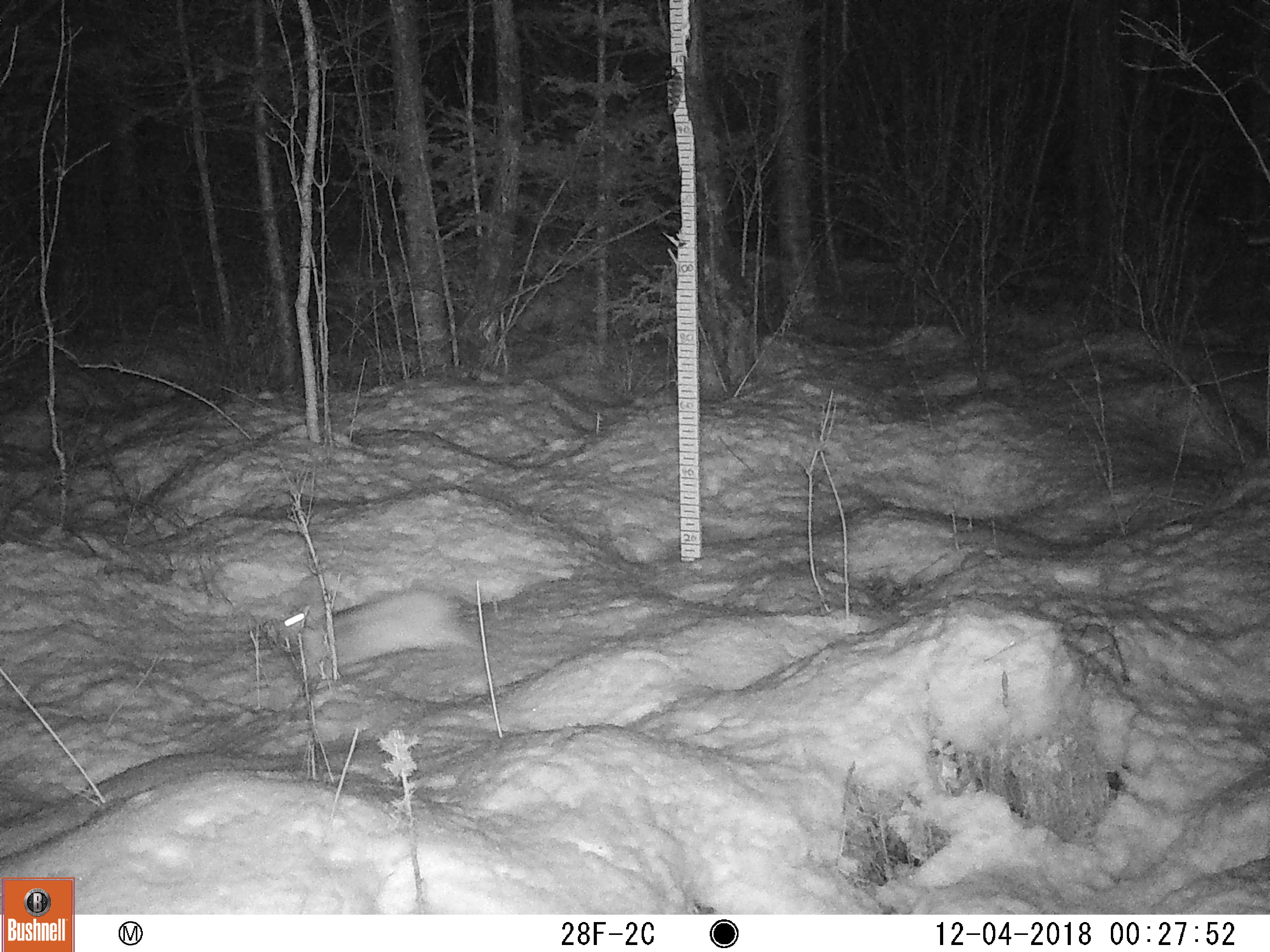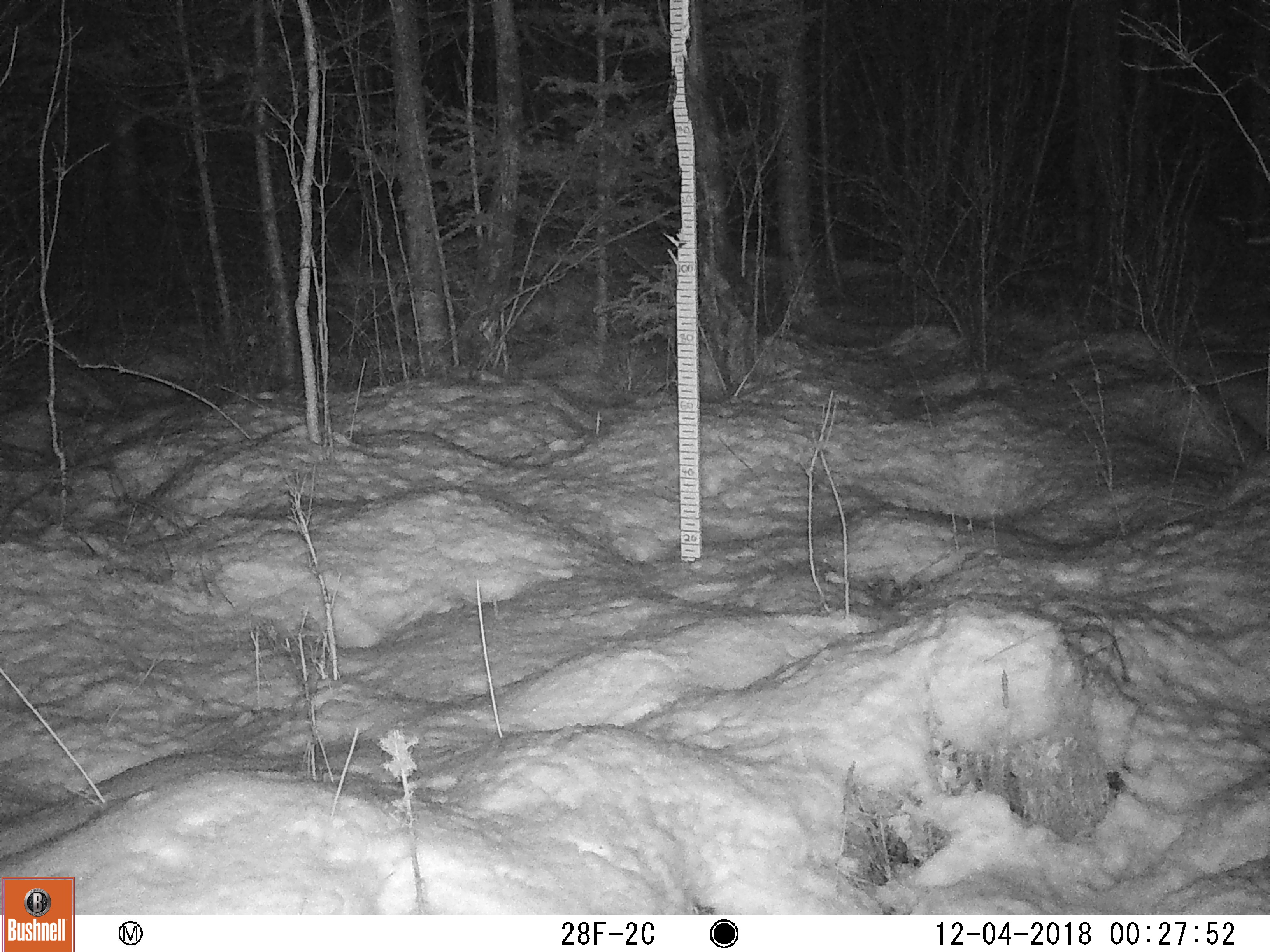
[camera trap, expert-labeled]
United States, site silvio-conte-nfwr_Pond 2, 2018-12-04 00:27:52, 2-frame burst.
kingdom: Animalia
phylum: Chordata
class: Mammalia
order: Lagomorpha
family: Leporidae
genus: Lepus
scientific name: Lepus americanus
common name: snowshoe hare